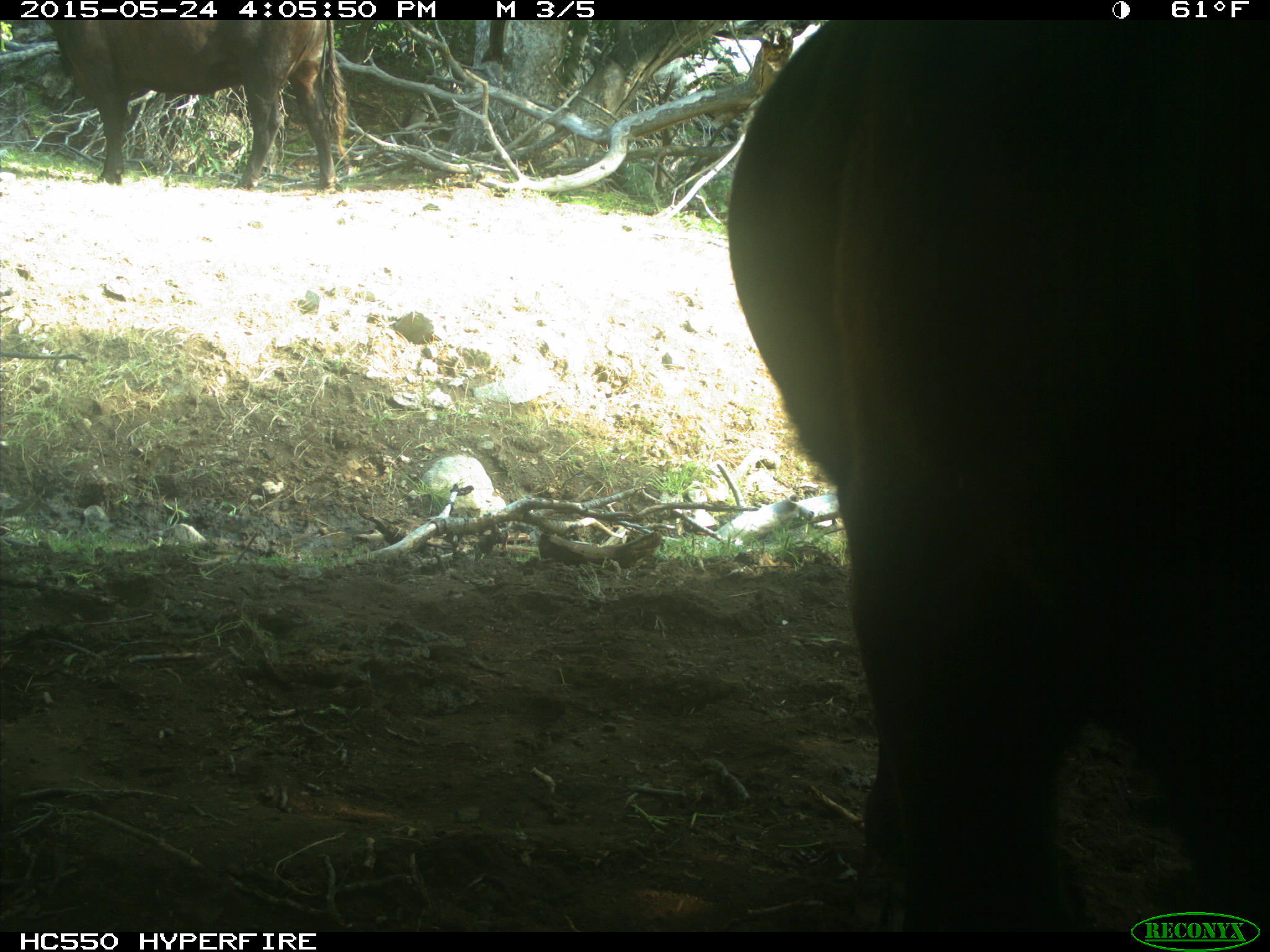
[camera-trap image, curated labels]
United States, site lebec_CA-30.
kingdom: Animalia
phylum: Chordata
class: Mammalia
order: Artiodactyla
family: Bovidae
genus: Bos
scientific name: Bos taurus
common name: domestic cow